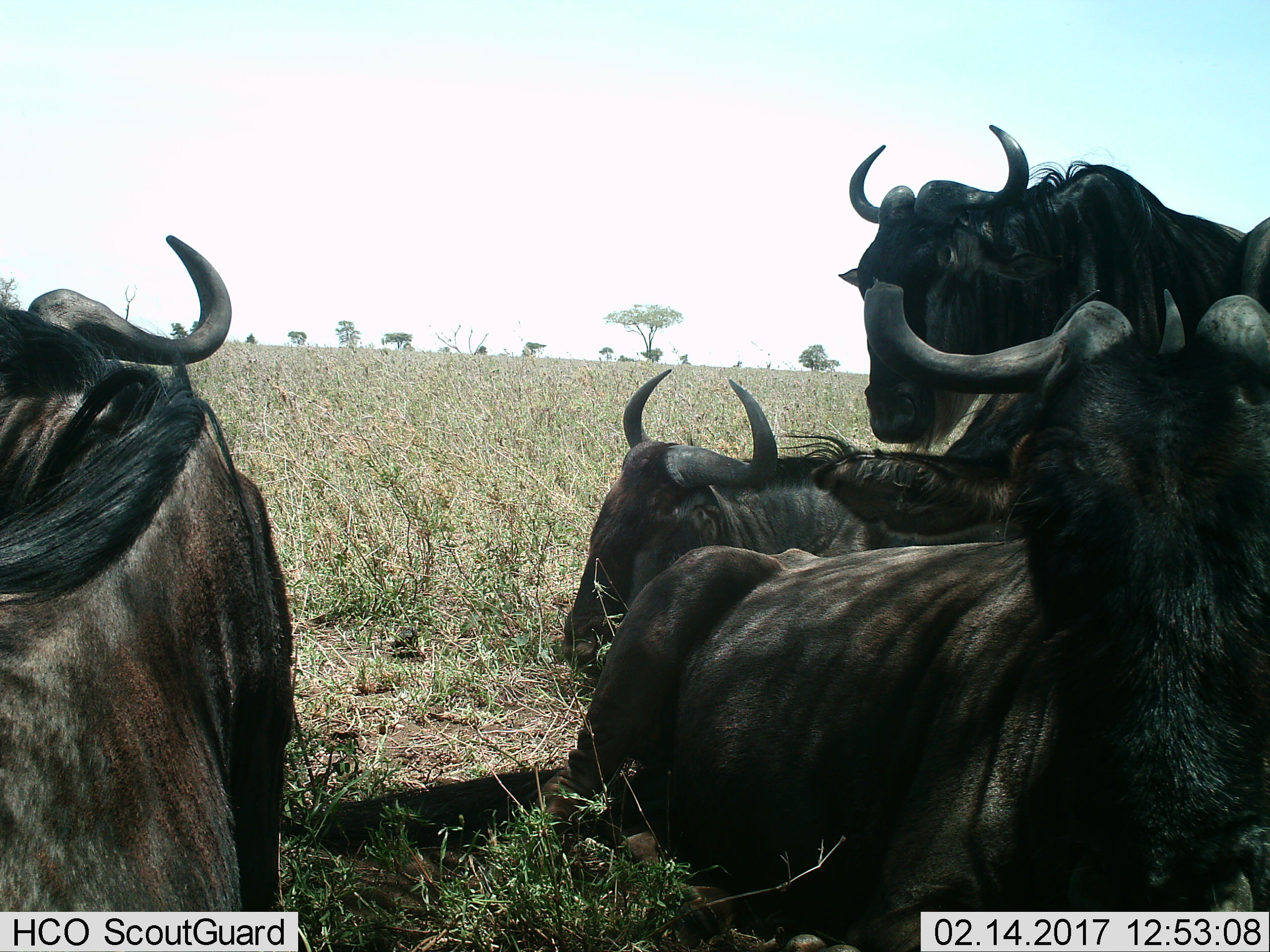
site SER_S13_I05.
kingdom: Animalia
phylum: Chordata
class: Mammalia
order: Artiodactyla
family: Bovidae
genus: Connochaetes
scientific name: Connochaetes taurinus taurinus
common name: blue wildebeest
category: wildebeestblue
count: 4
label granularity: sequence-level